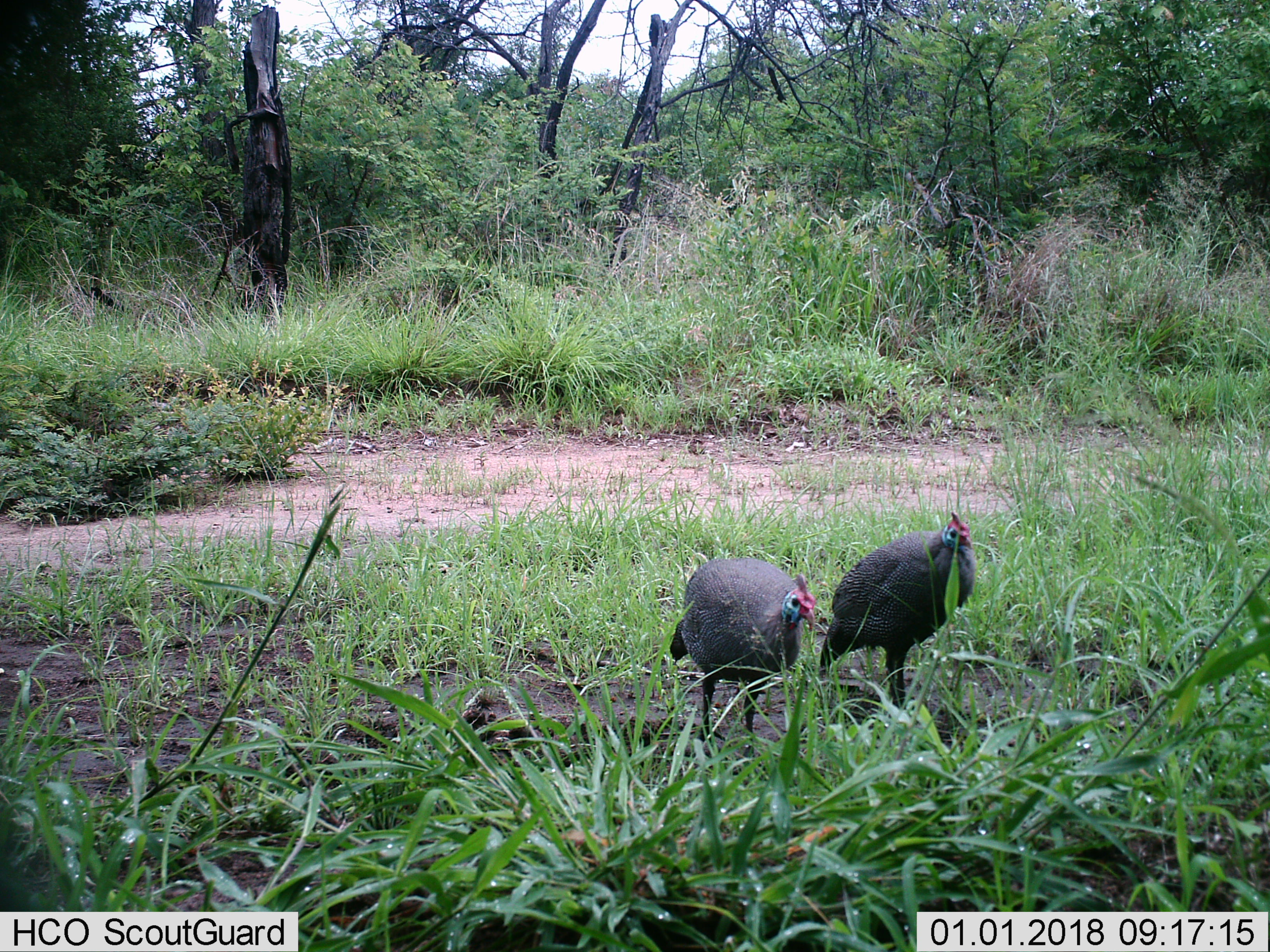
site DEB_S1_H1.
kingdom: Animalia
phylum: Chordata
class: Aves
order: Galliformes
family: Numididae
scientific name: Numididae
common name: guineafowl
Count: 2.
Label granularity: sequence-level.